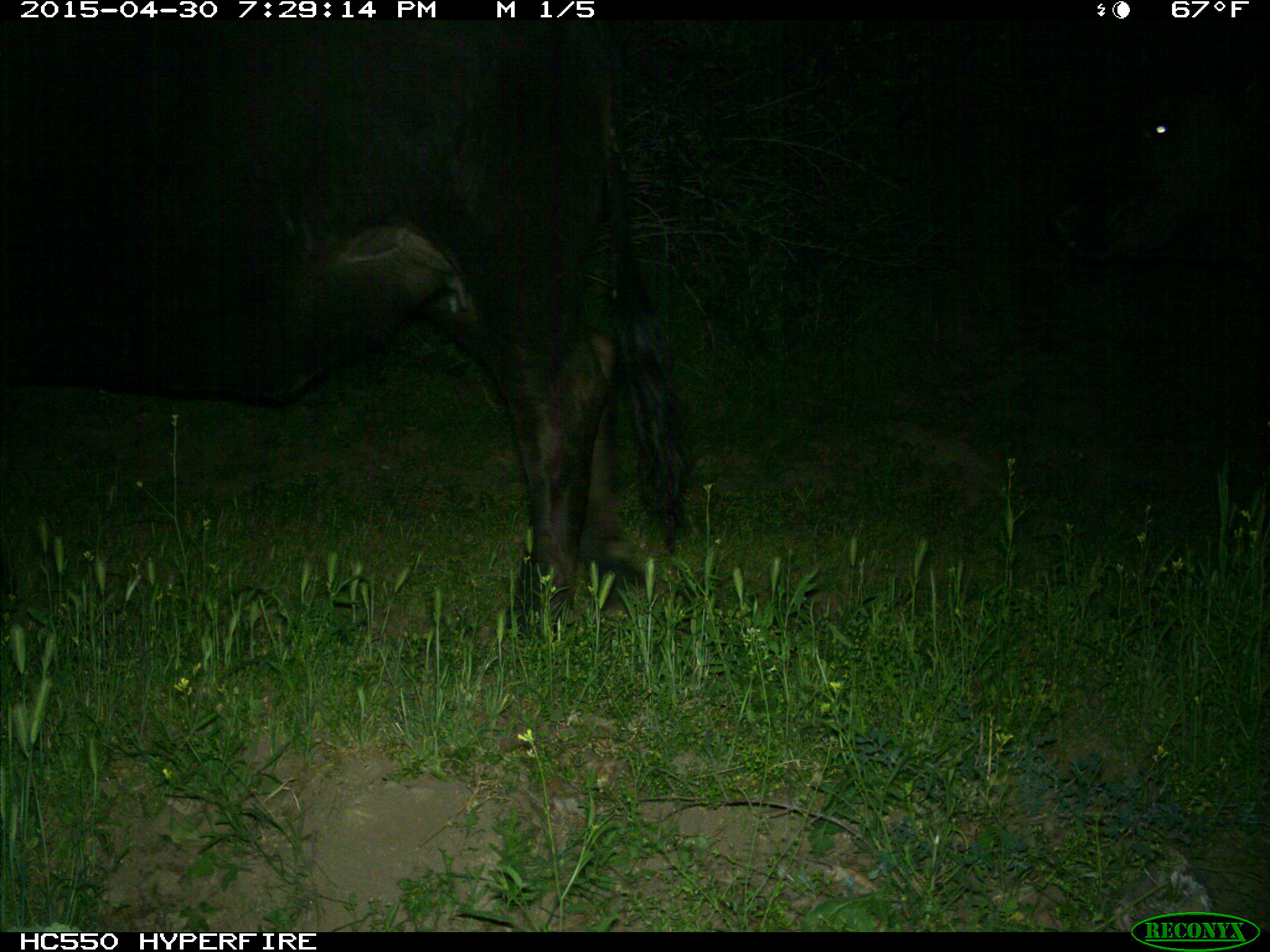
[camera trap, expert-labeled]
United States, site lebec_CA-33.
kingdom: Animalia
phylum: Chordata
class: Mammalia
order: Artiodactyla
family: Bovidae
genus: Bos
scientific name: Bos taurus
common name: domestic cow